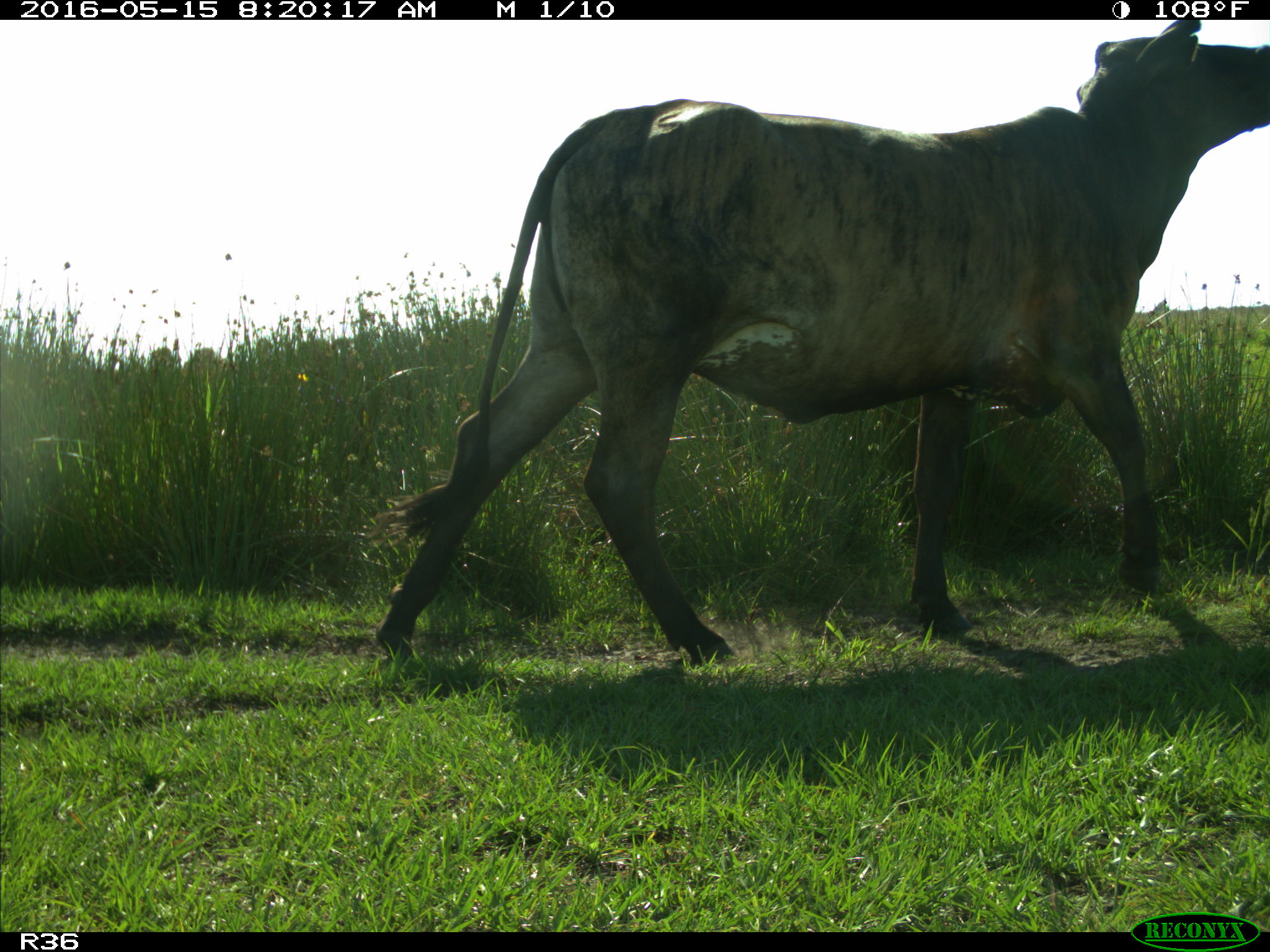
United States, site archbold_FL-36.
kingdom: Animalia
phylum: Chordata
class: Mammalia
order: Artiodactyla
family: Bovidae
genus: Bos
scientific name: Bos taurus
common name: domestic cow